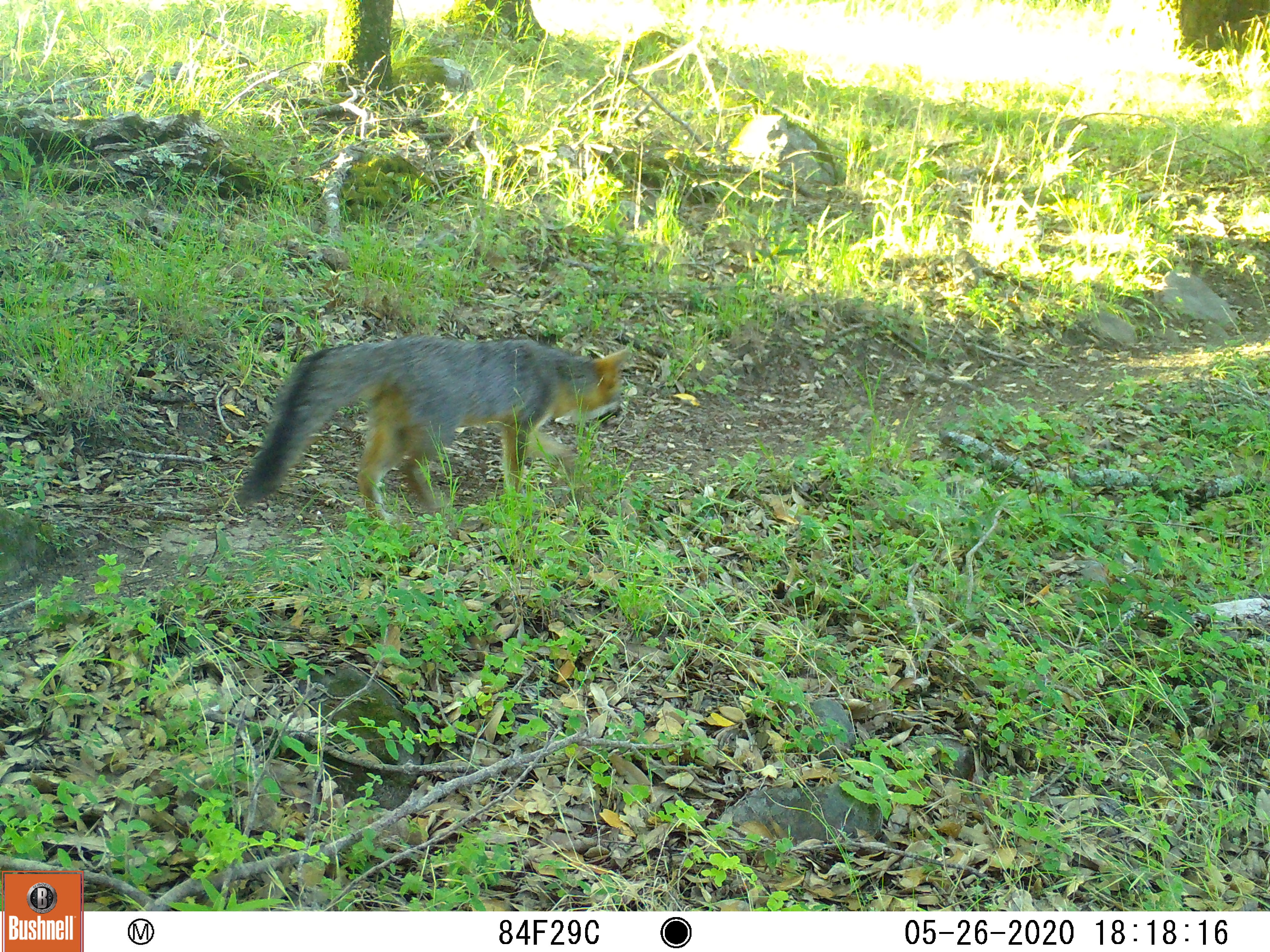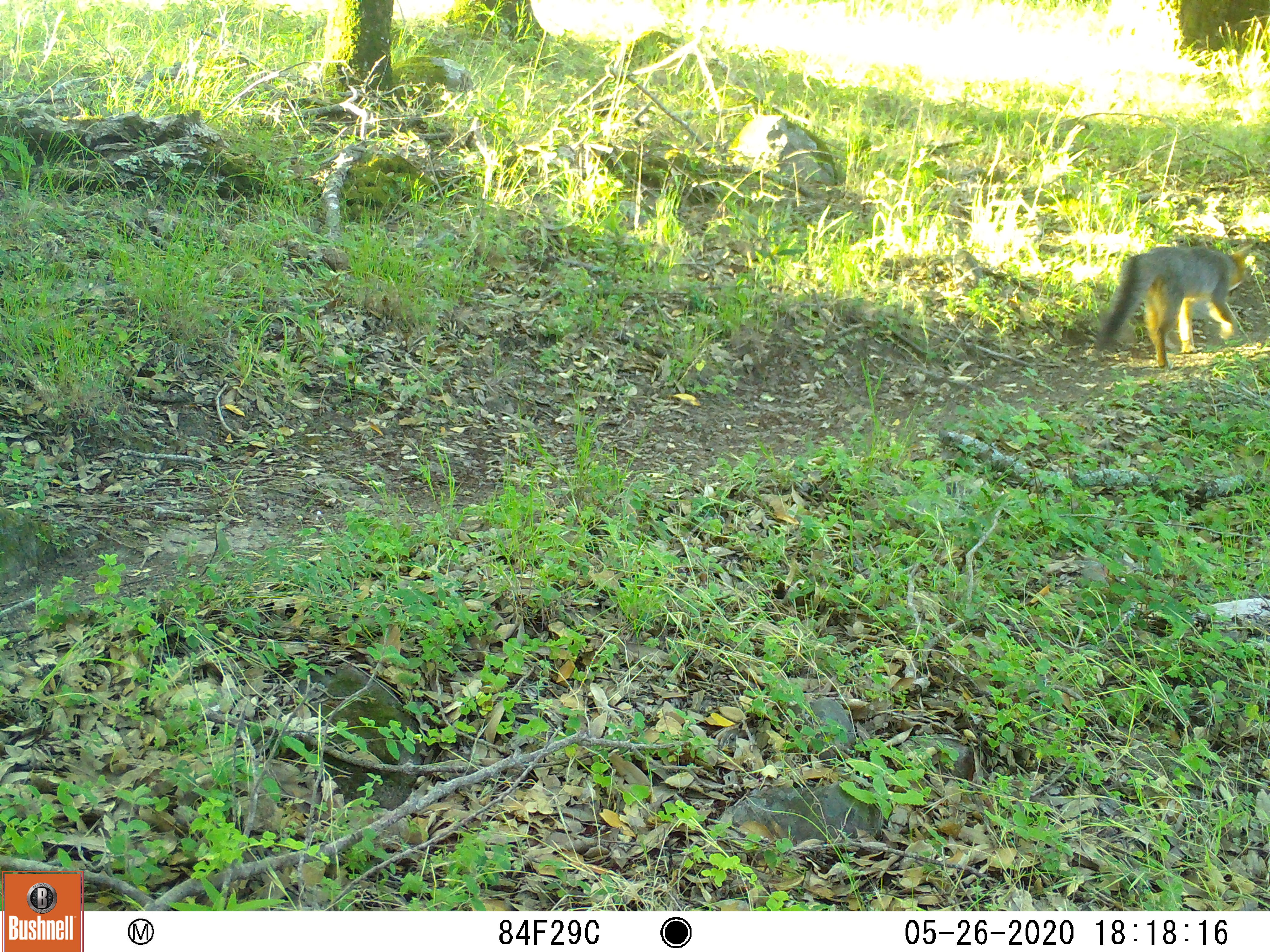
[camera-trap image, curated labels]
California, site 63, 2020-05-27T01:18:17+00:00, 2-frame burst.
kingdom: Animalia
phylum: Chordata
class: Mammalia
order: Carnivora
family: Canidae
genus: Urocyon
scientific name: Urocyon cinereoargenteus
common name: gray fox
Gray fox (Urocyon cinereoargenteus).